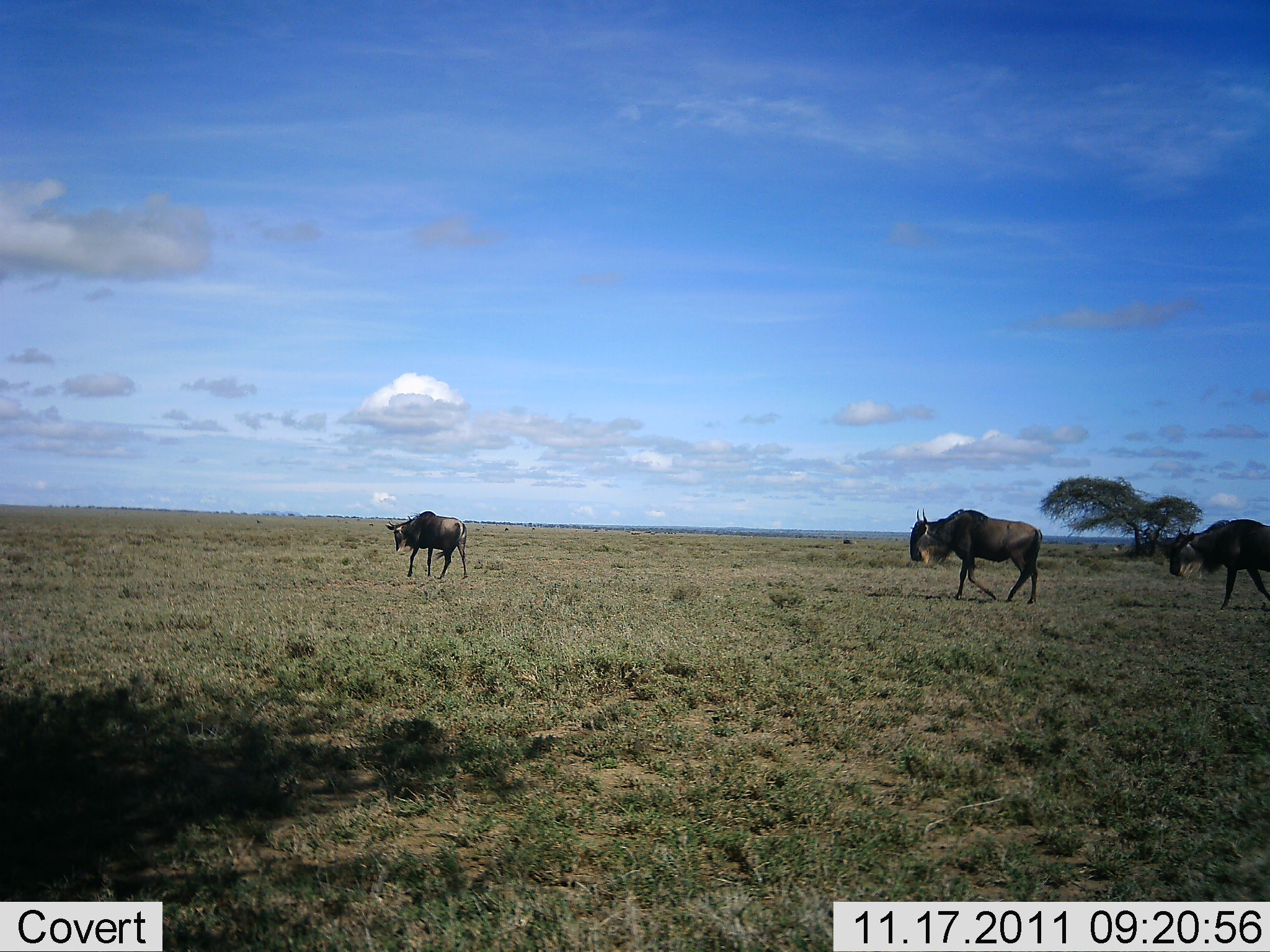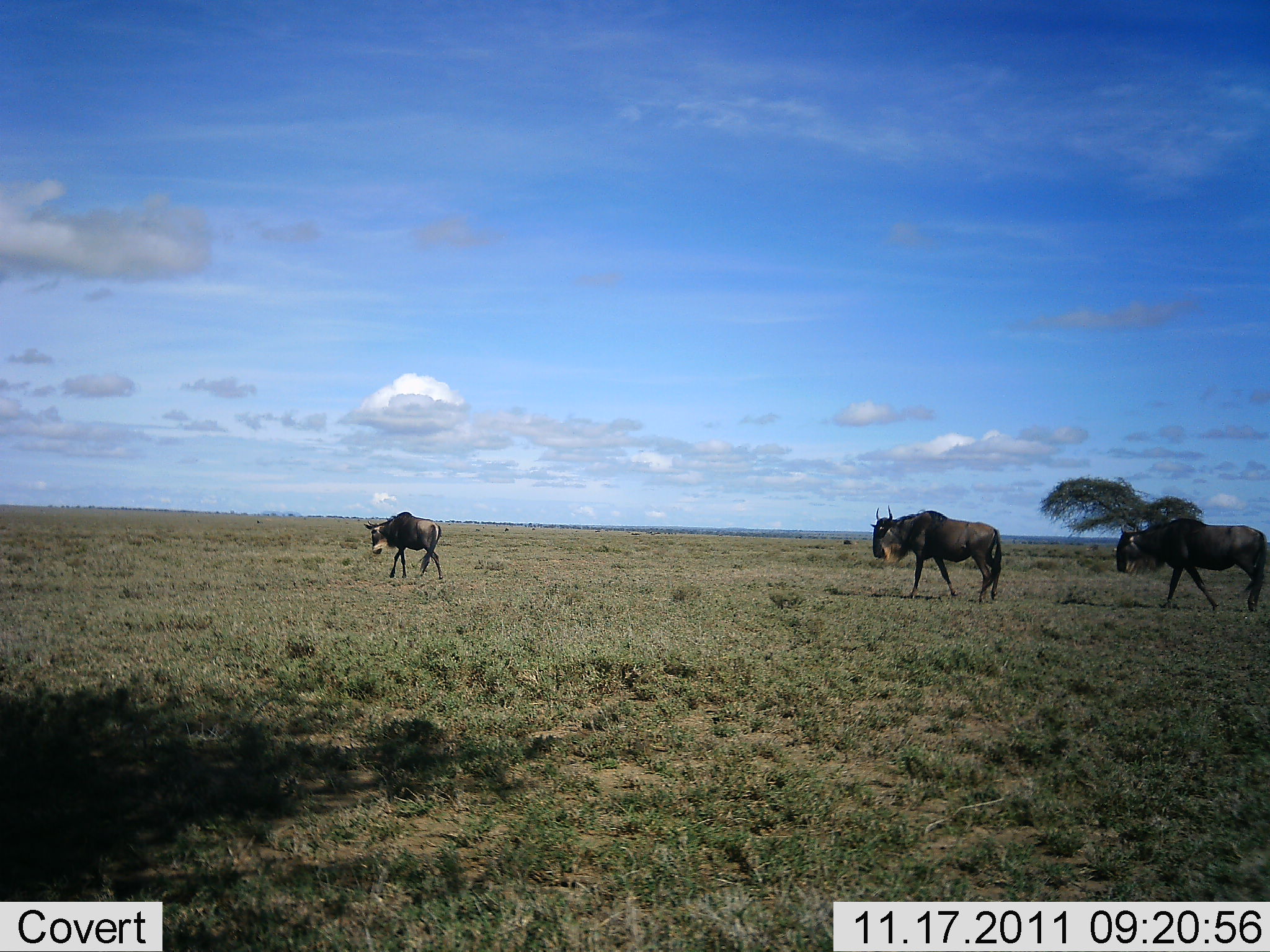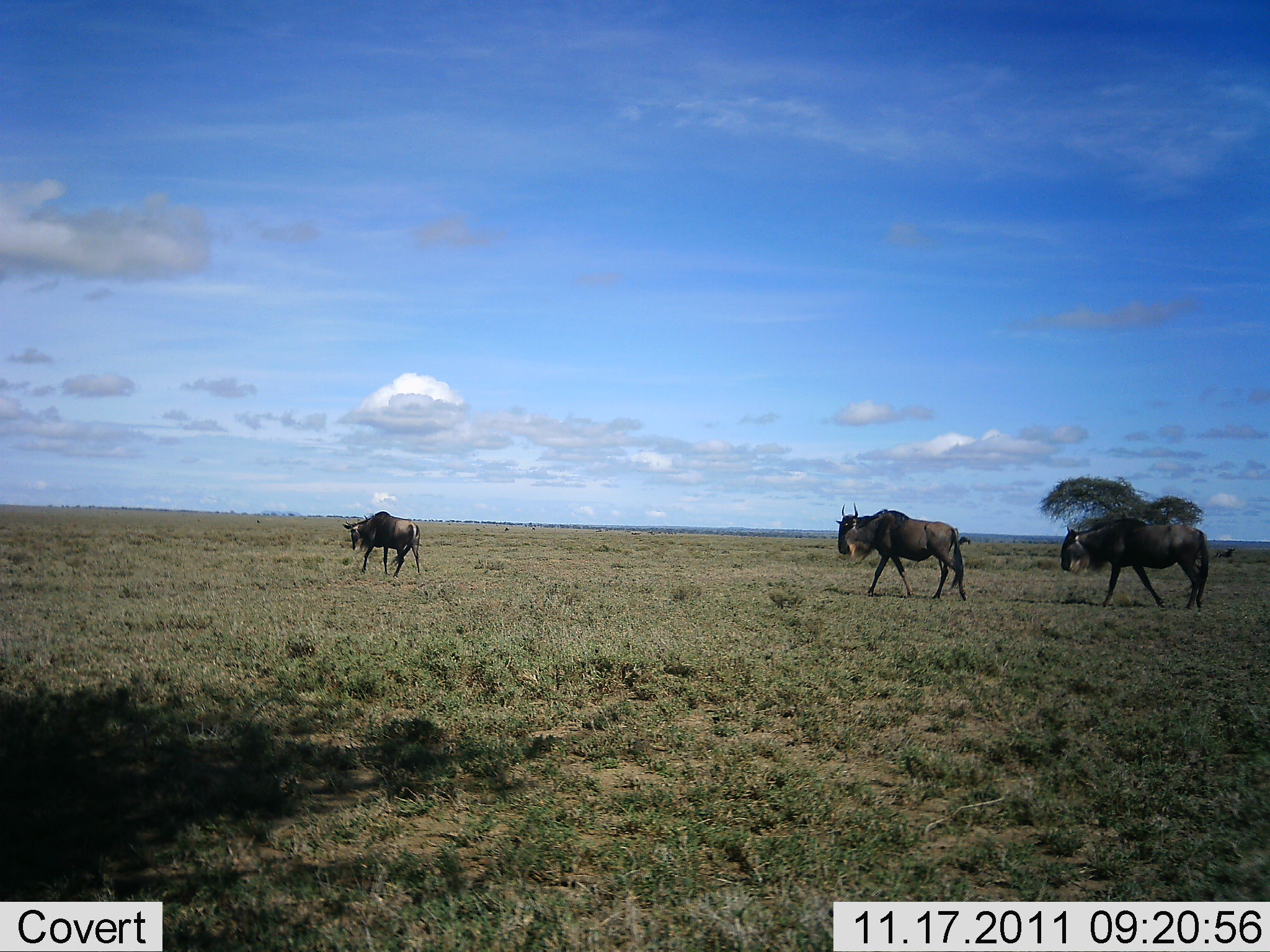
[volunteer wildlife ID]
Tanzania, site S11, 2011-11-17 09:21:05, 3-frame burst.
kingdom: Animalia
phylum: Chordata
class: Mammalia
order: Artiodactyla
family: Bovidae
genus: Connochaetes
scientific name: Connochaetes taurinus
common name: blue wildebeest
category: wildebeest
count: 3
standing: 0%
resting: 0%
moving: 100%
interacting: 0%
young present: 0%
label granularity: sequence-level